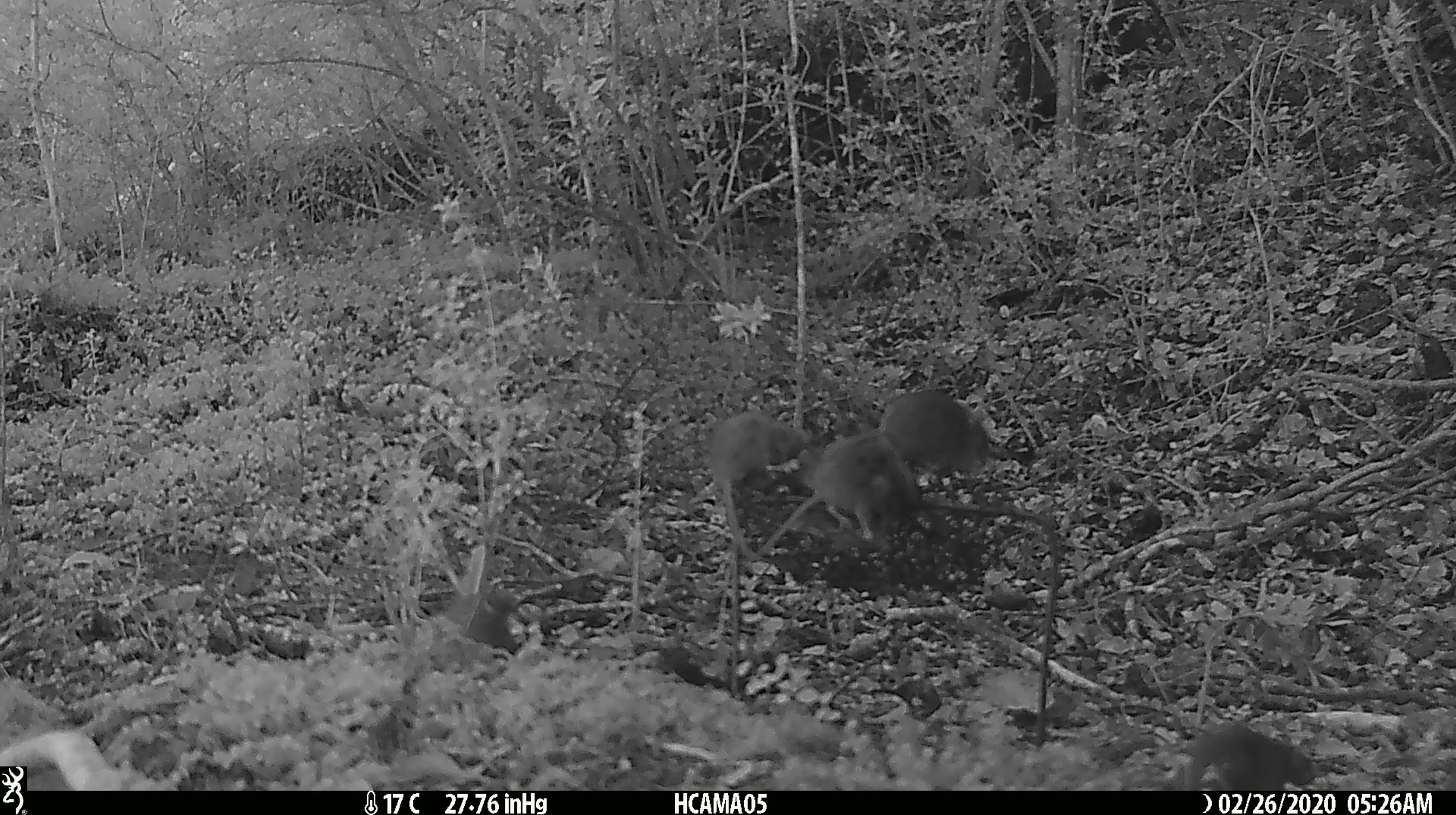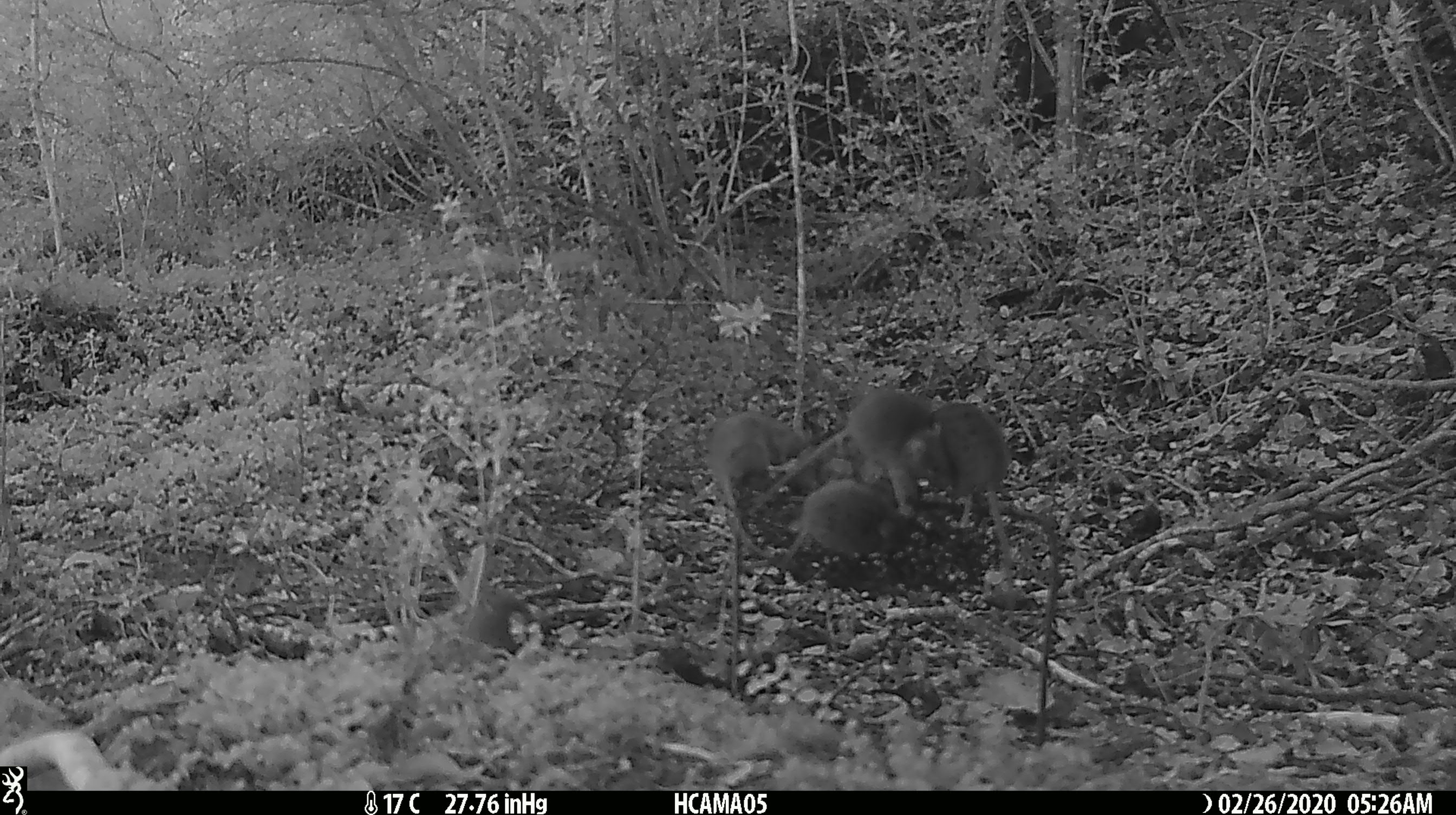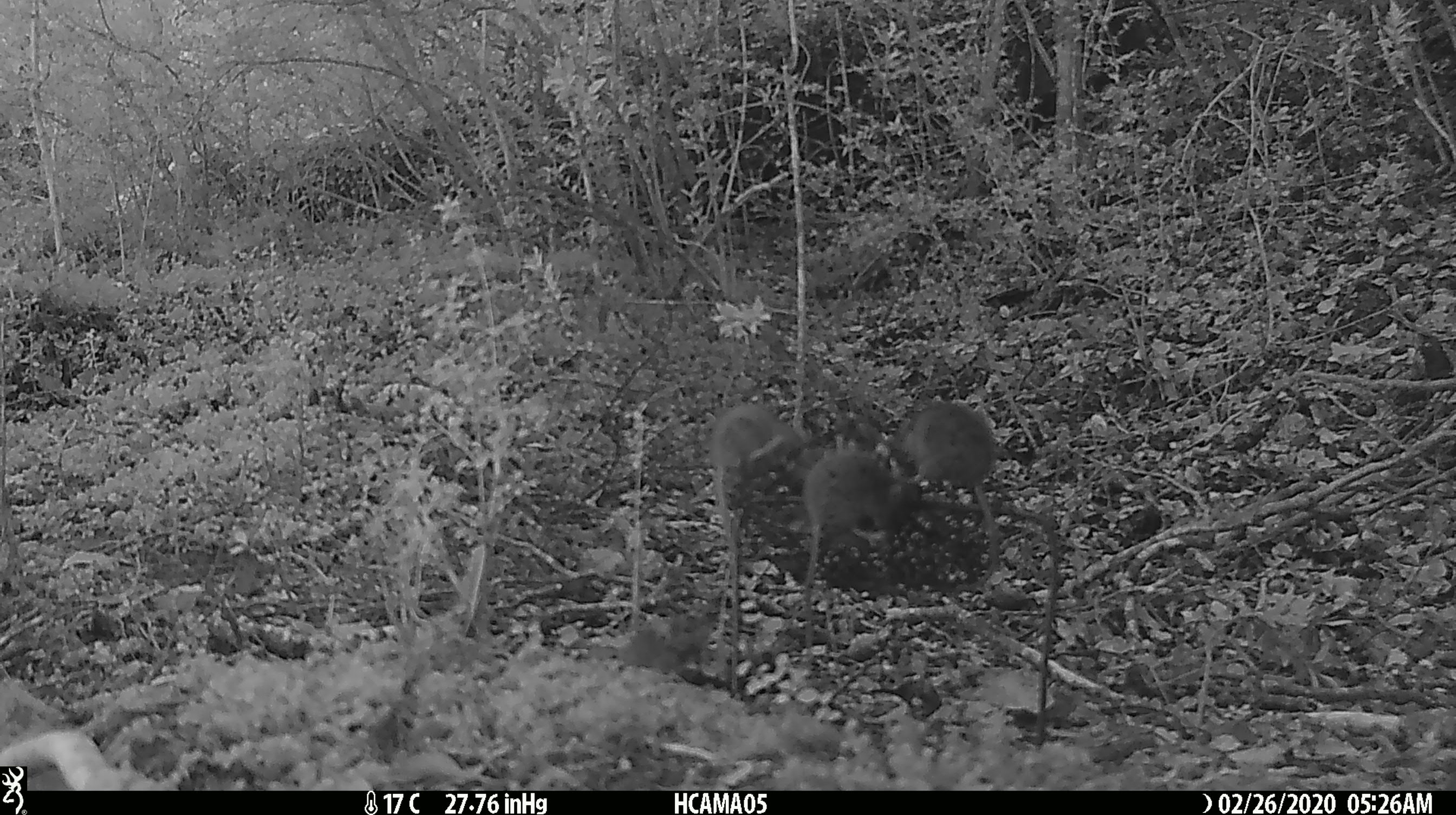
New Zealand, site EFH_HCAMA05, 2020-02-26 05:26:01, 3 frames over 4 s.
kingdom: Animalia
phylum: Chordata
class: Mammalia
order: Rodentia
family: Muridae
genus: Mus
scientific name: Mus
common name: mouse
Mouse (Mus).